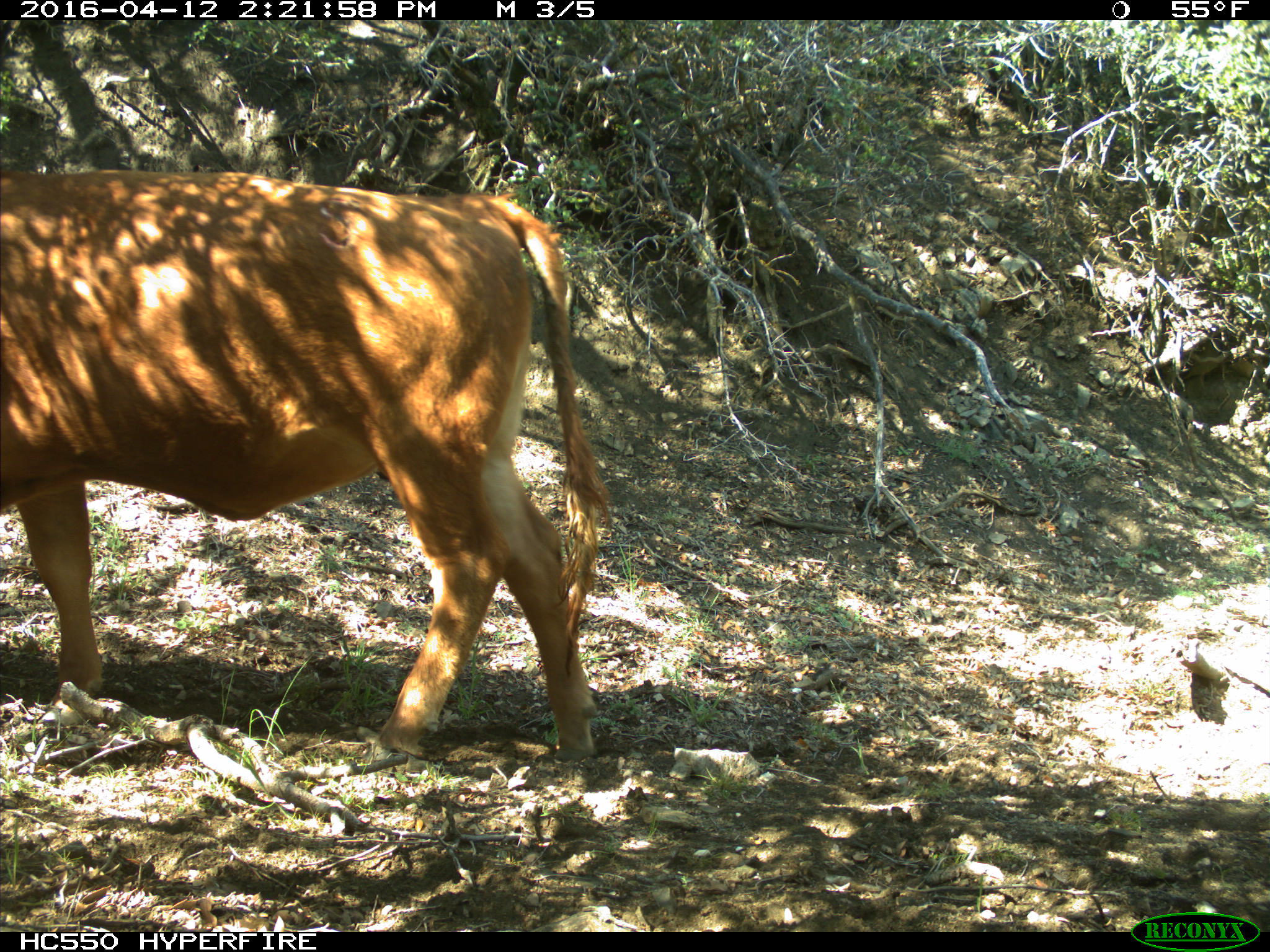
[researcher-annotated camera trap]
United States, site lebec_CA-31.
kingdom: Animalia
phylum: Chordata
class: Mammalia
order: Artiodactyla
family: Bovidae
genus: Bos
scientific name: Bos taurus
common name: domestic cow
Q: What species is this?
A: Bos taurus (domestic cow).